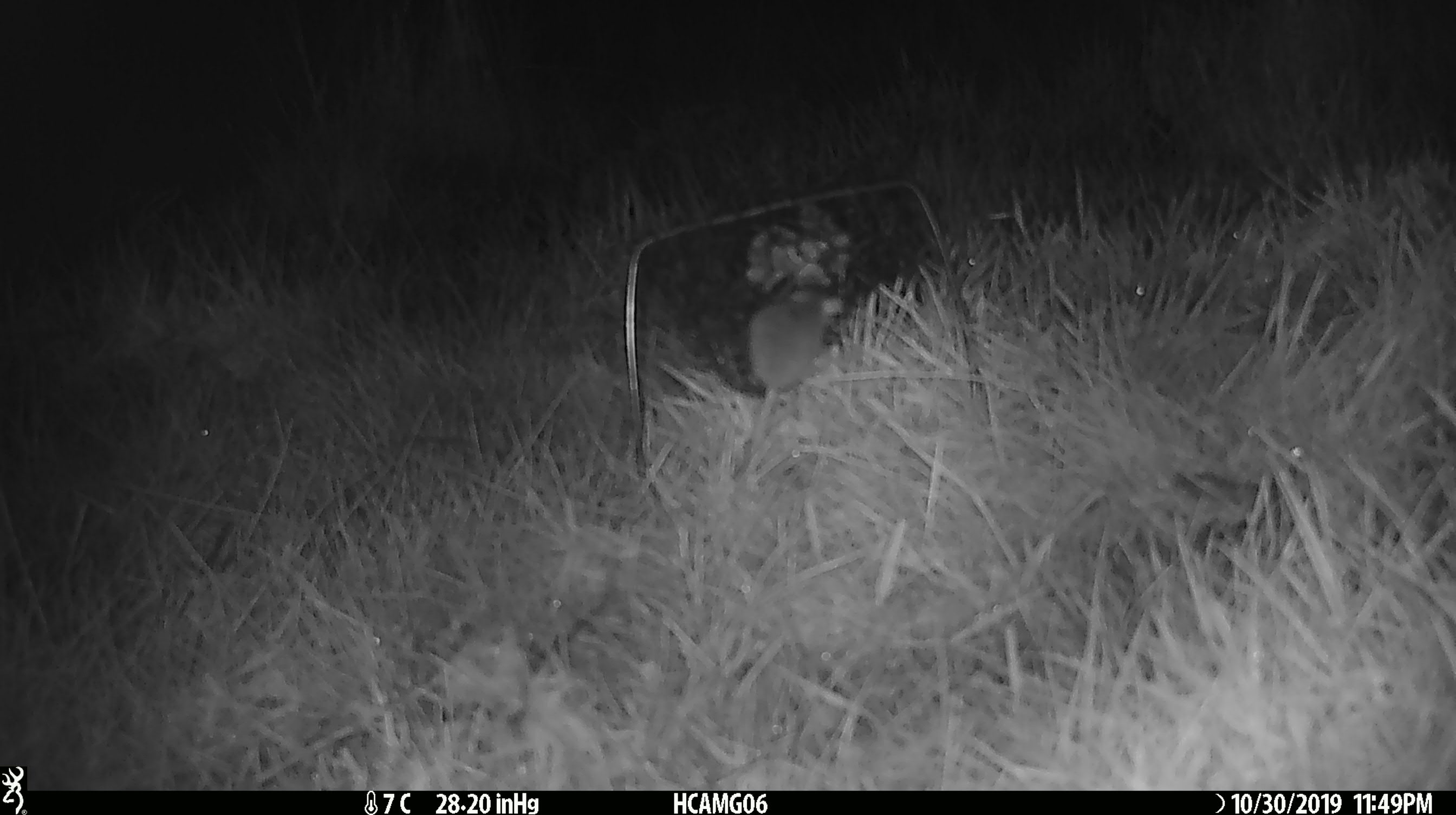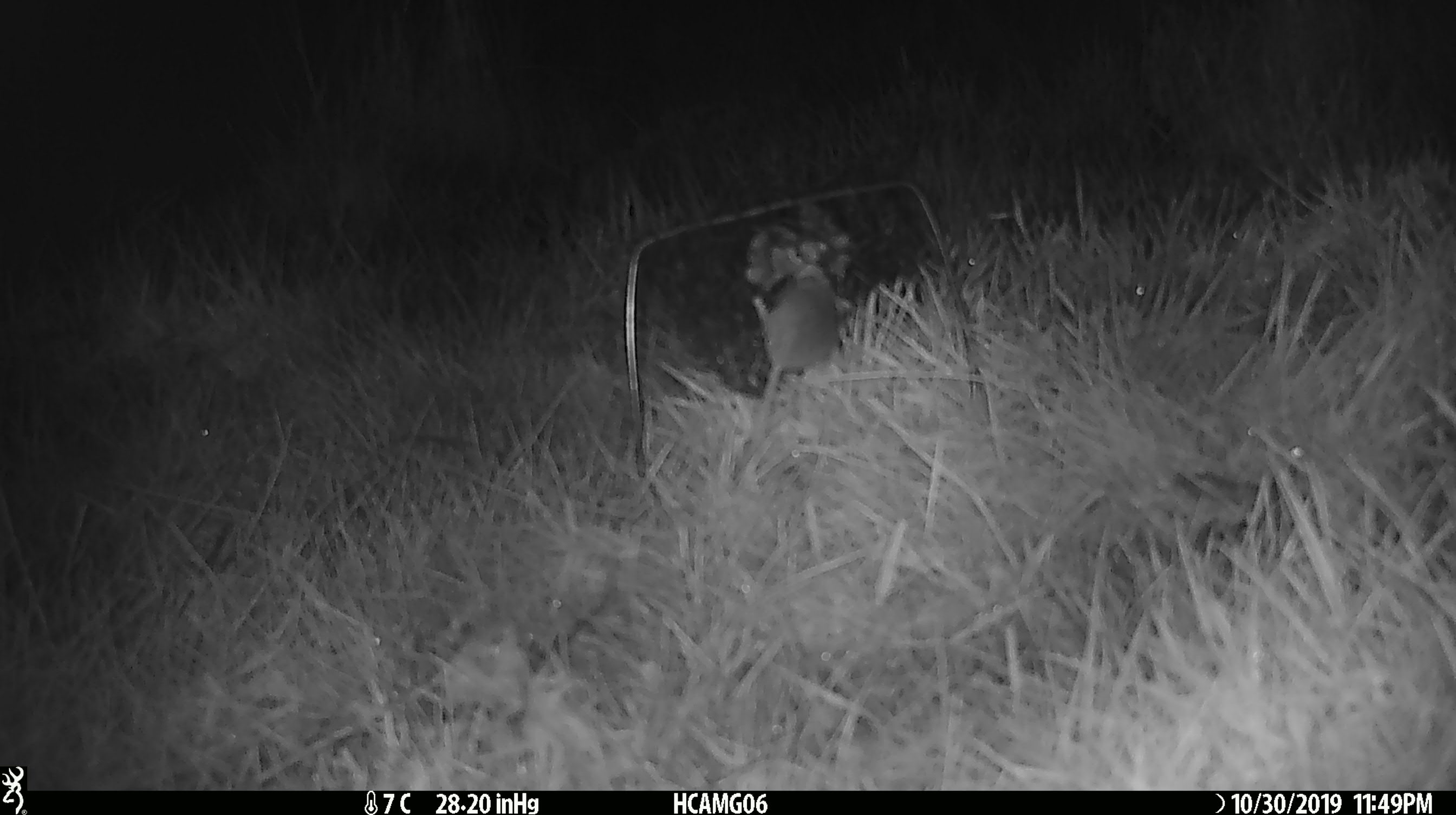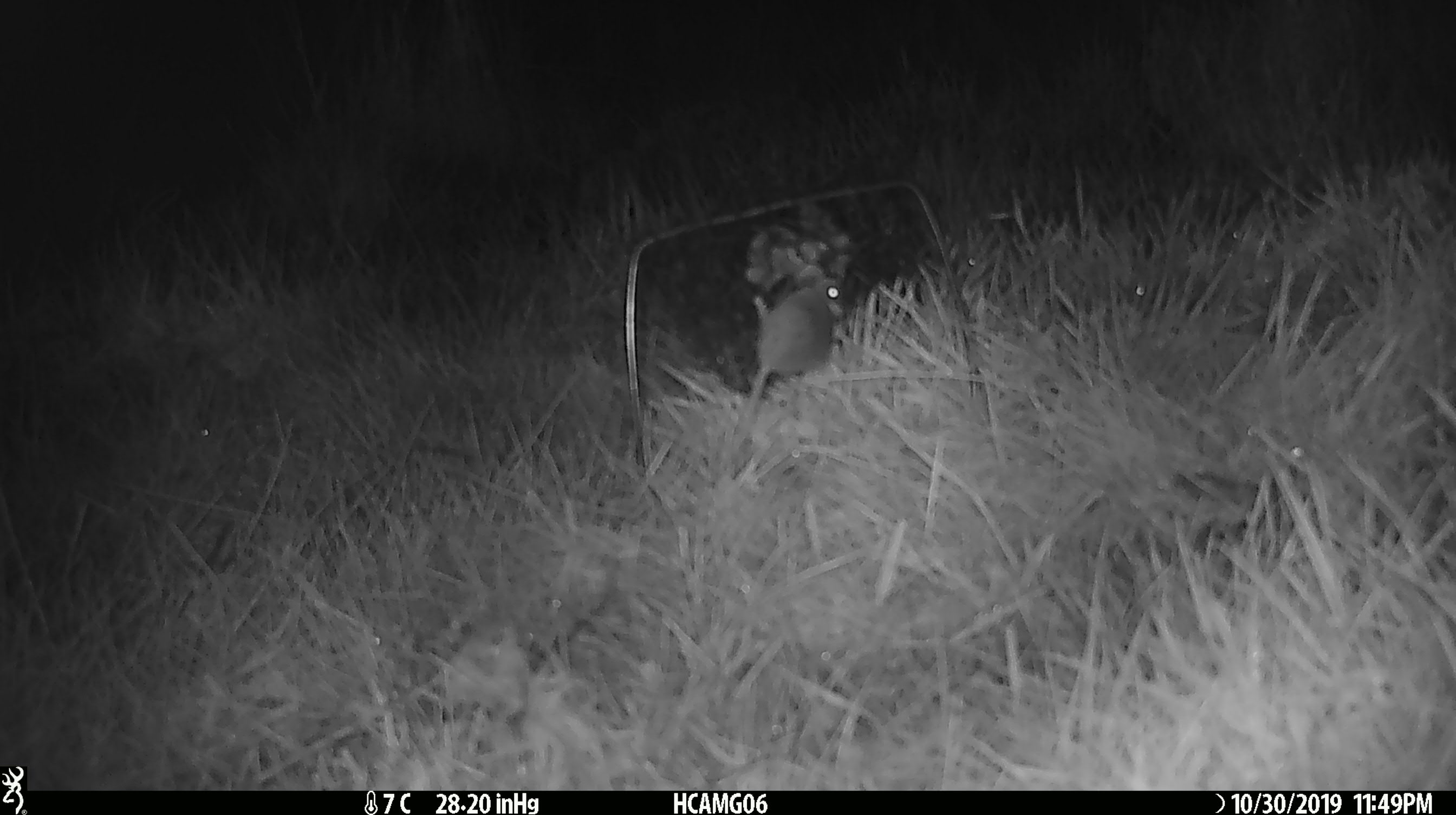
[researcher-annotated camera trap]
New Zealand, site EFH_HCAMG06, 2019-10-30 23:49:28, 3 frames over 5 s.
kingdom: Animalia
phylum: Chordata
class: Mammalia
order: Rodentia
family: Muridae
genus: Mus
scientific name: Mus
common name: mouse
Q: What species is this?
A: Mouse (Mus).